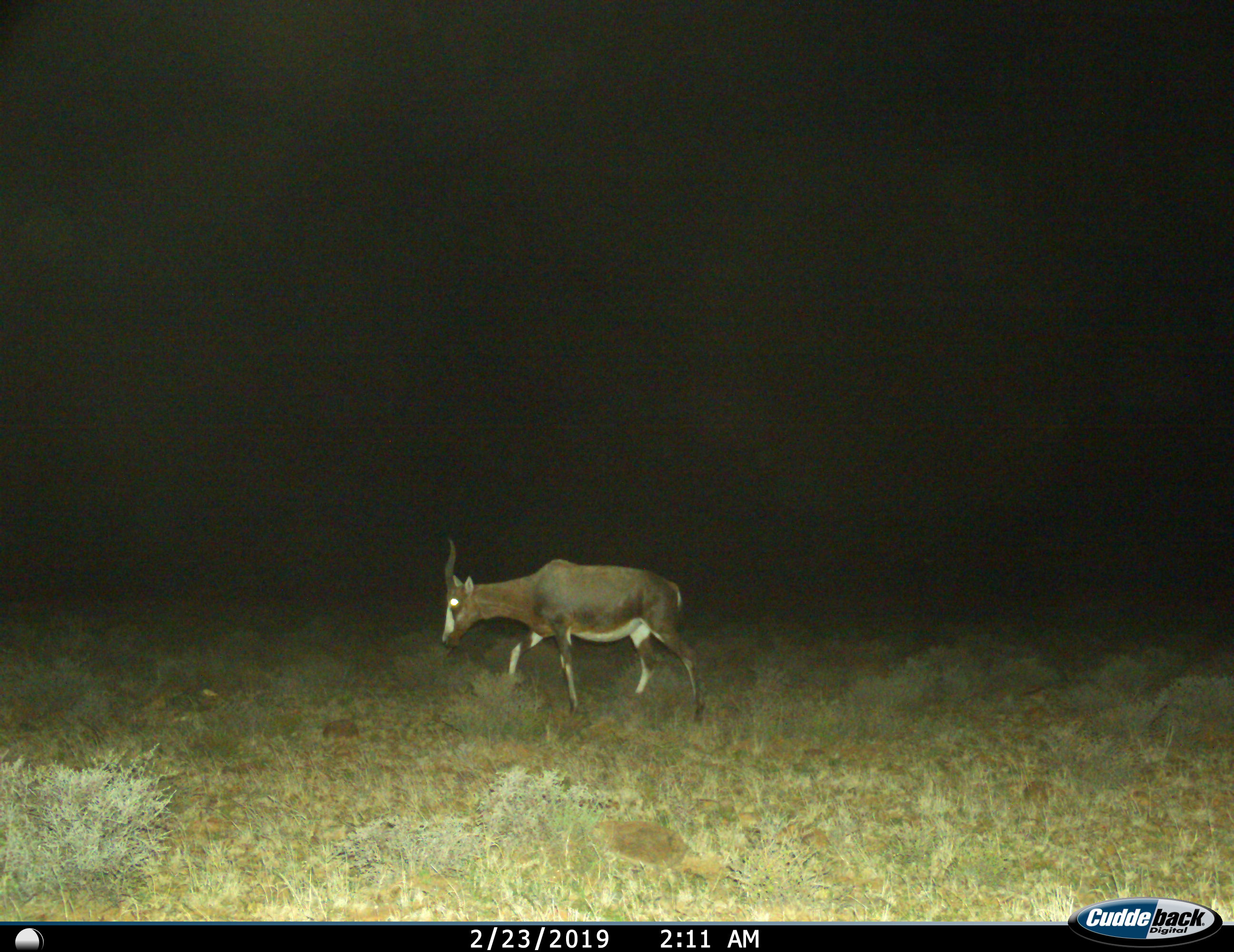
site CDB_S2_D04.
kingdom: Animalia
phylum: Chordata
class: Mammalia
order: Artiodactyla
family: Bovidae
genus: Damaliscus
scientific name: Damaliscus pygargus phillipsi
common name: blesbok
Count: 1.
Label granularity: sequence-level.